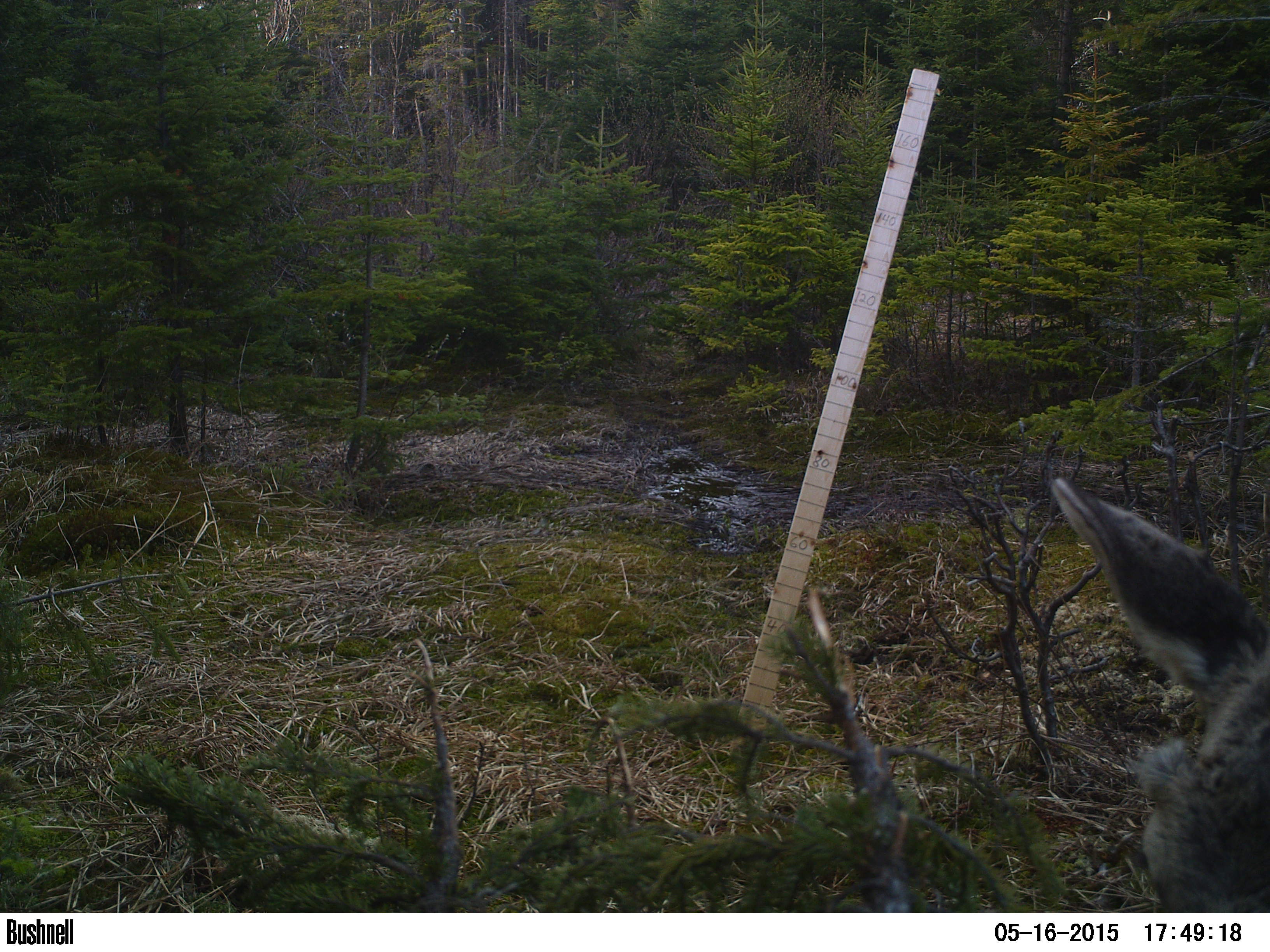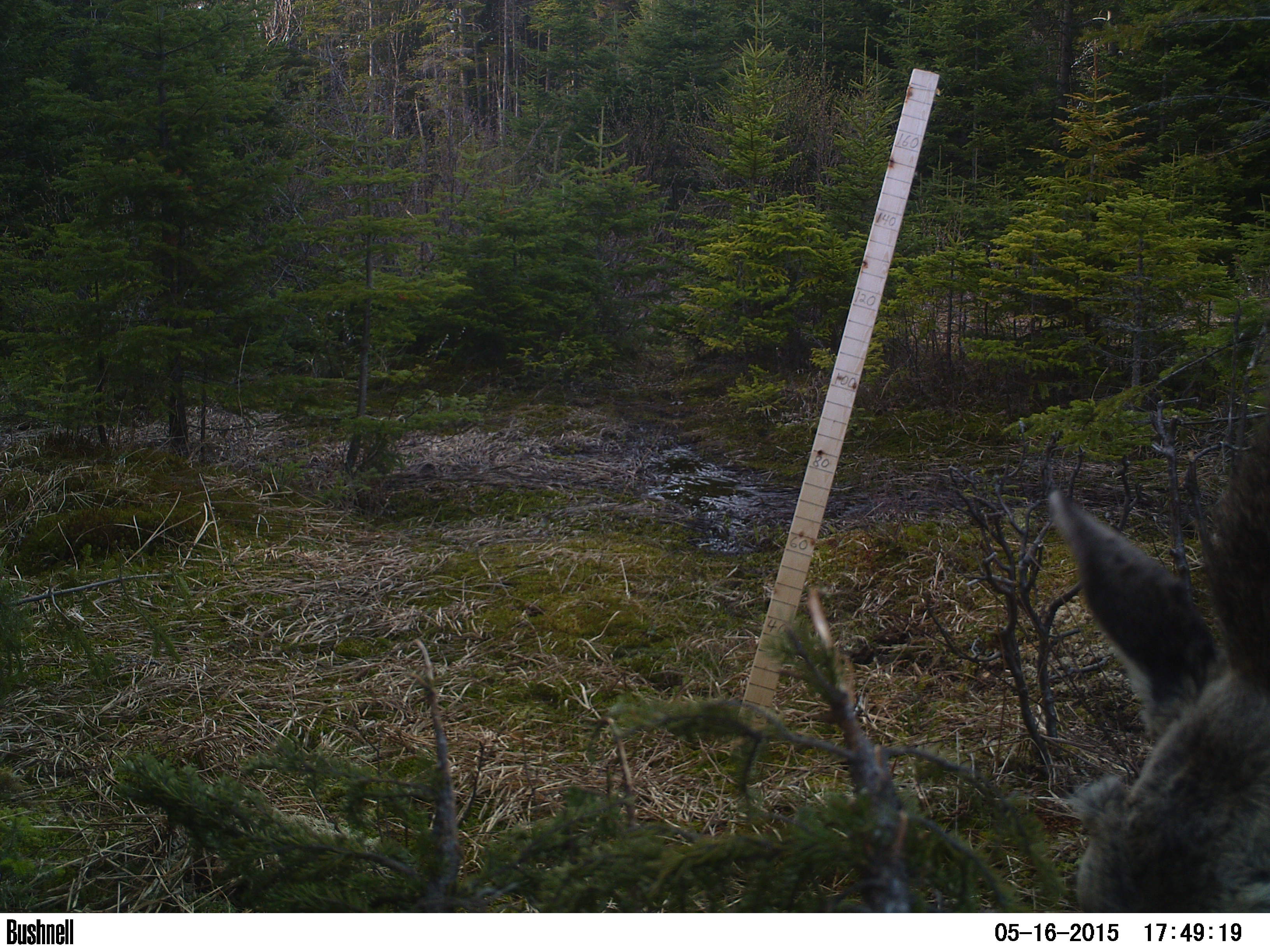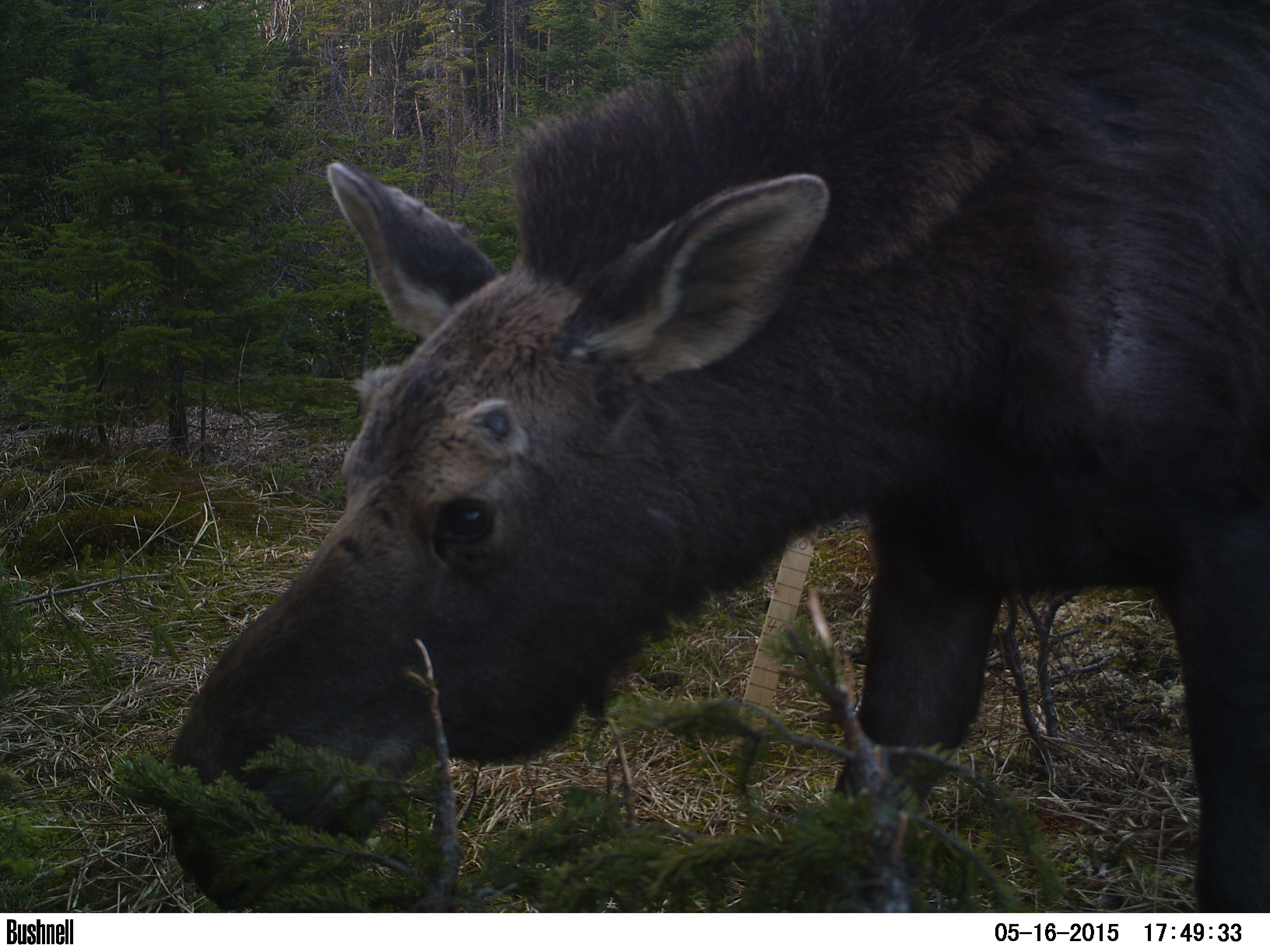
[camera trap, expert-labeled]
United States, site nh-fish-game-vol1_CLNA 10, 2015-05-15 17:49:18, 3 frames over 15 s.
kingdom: Animalia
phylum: Chordata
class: Mammalia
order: Artiodactyla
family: Cervidae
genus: Alces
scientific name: Alces alces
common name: moose